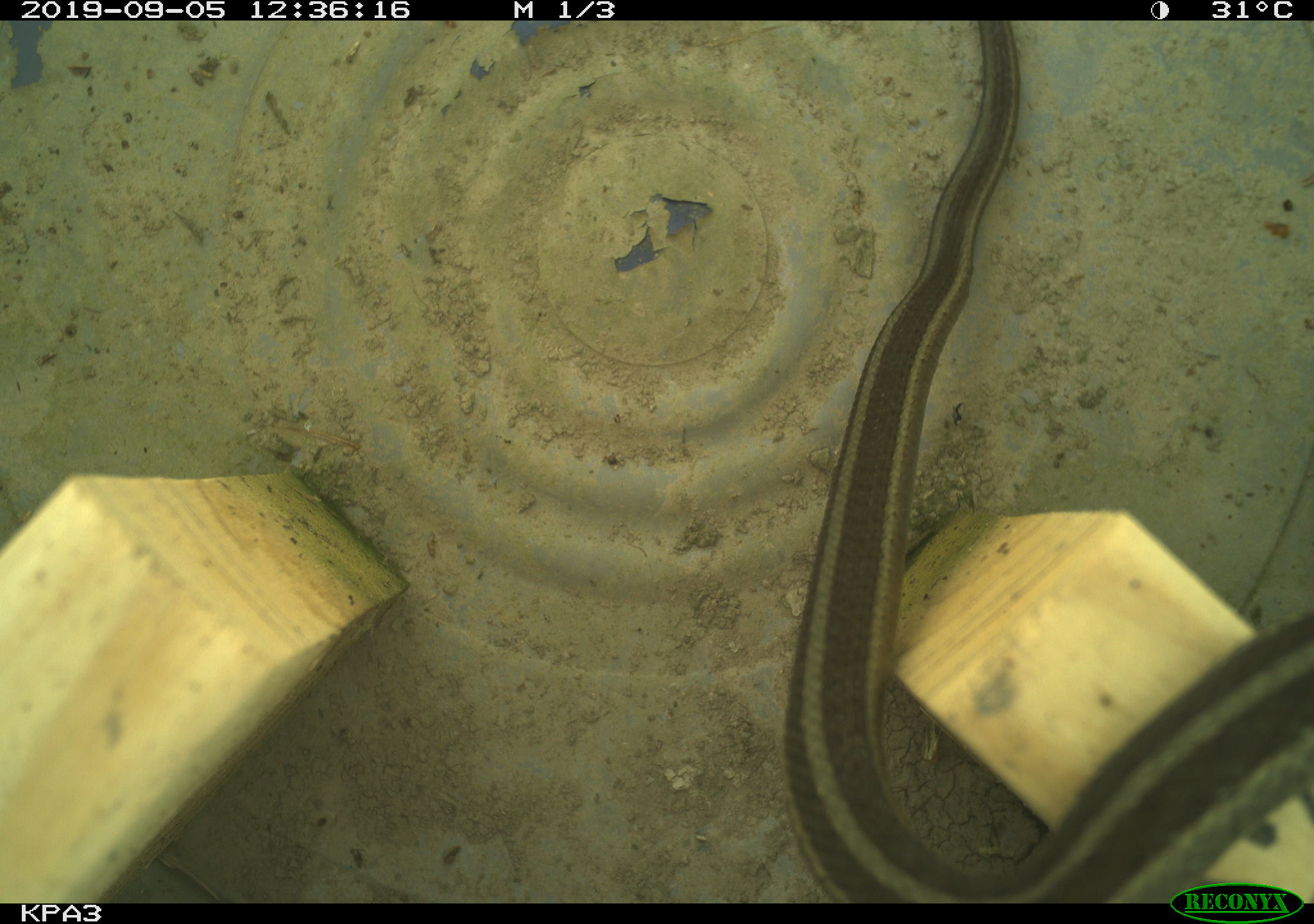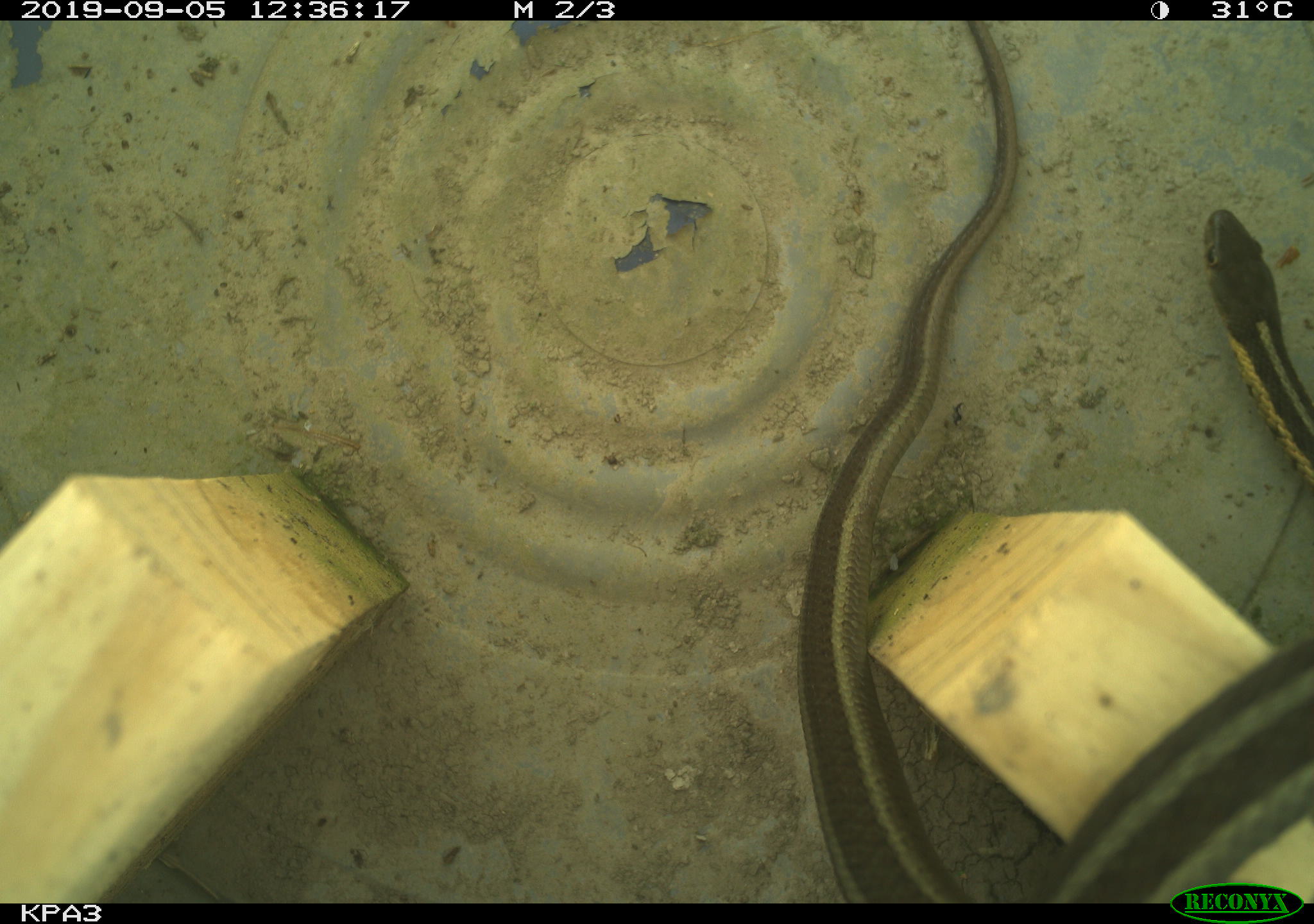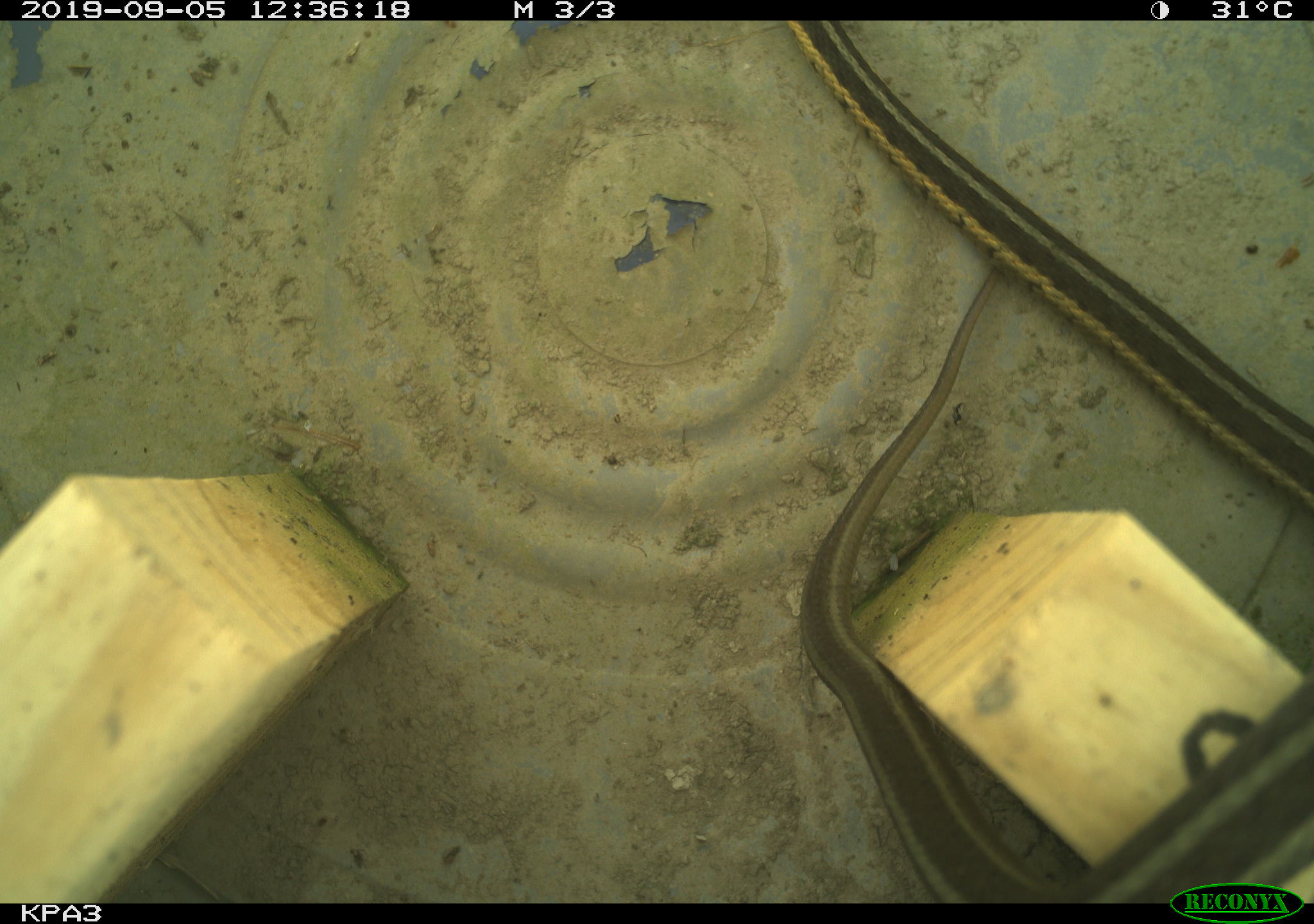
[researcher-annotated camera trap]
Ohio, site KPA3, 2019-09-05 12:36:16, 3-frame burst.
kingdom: Animalia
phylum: Chordata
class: Reptilia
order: Squamata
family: Colubridae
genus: Thamnophis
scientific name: Thamnophis sirtalis sirtalis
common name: eastern gartersnake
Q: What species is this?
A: Eastern gartersnake (Thamnophis sirtalis sirtalis).